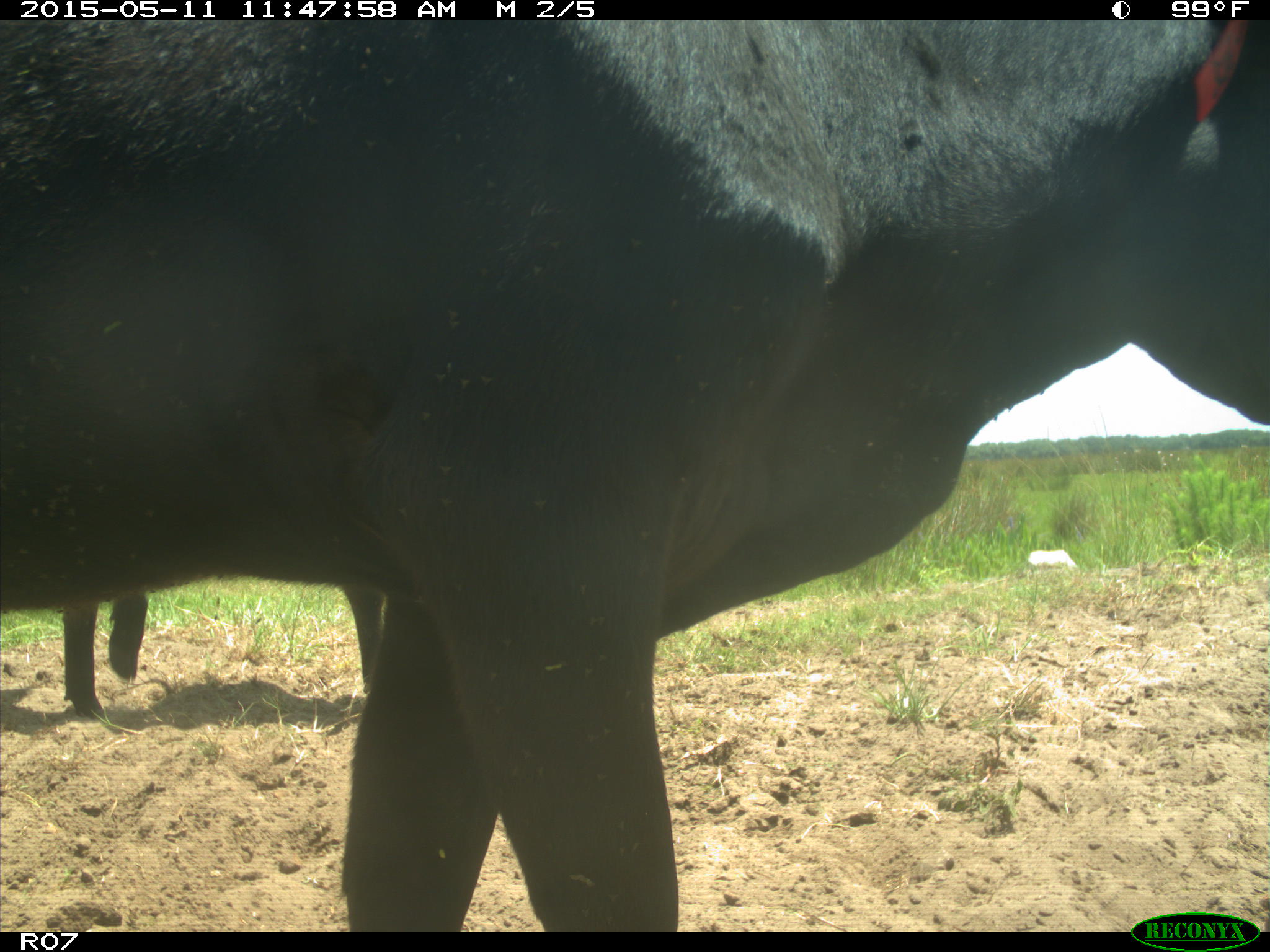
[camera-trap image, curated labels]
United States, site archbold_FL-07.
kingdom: Animalia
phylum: Chordata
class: Mammalia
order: Artiodactyla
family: Bovidae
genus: Bos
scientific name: Bos taurus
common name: domestic cow